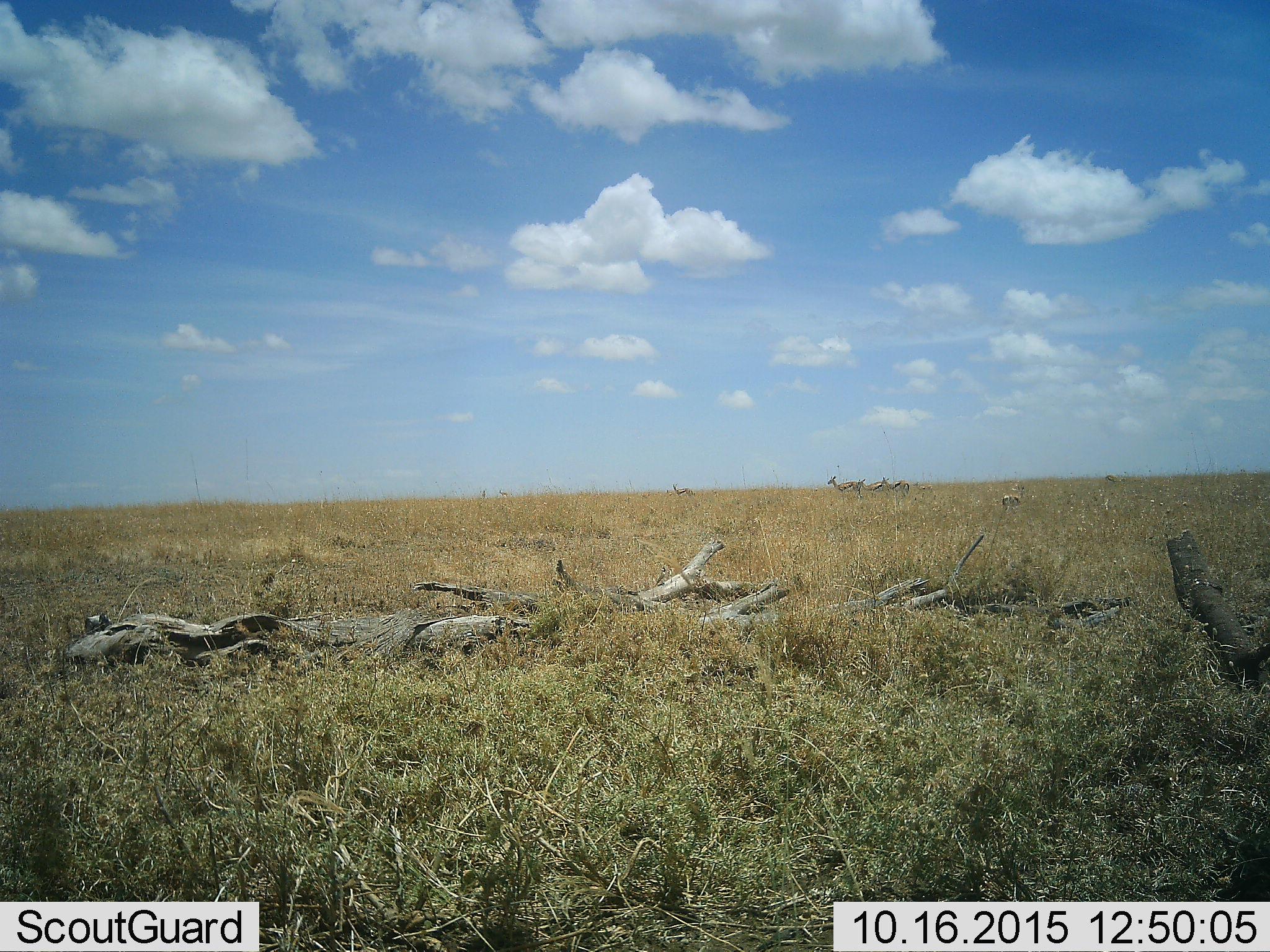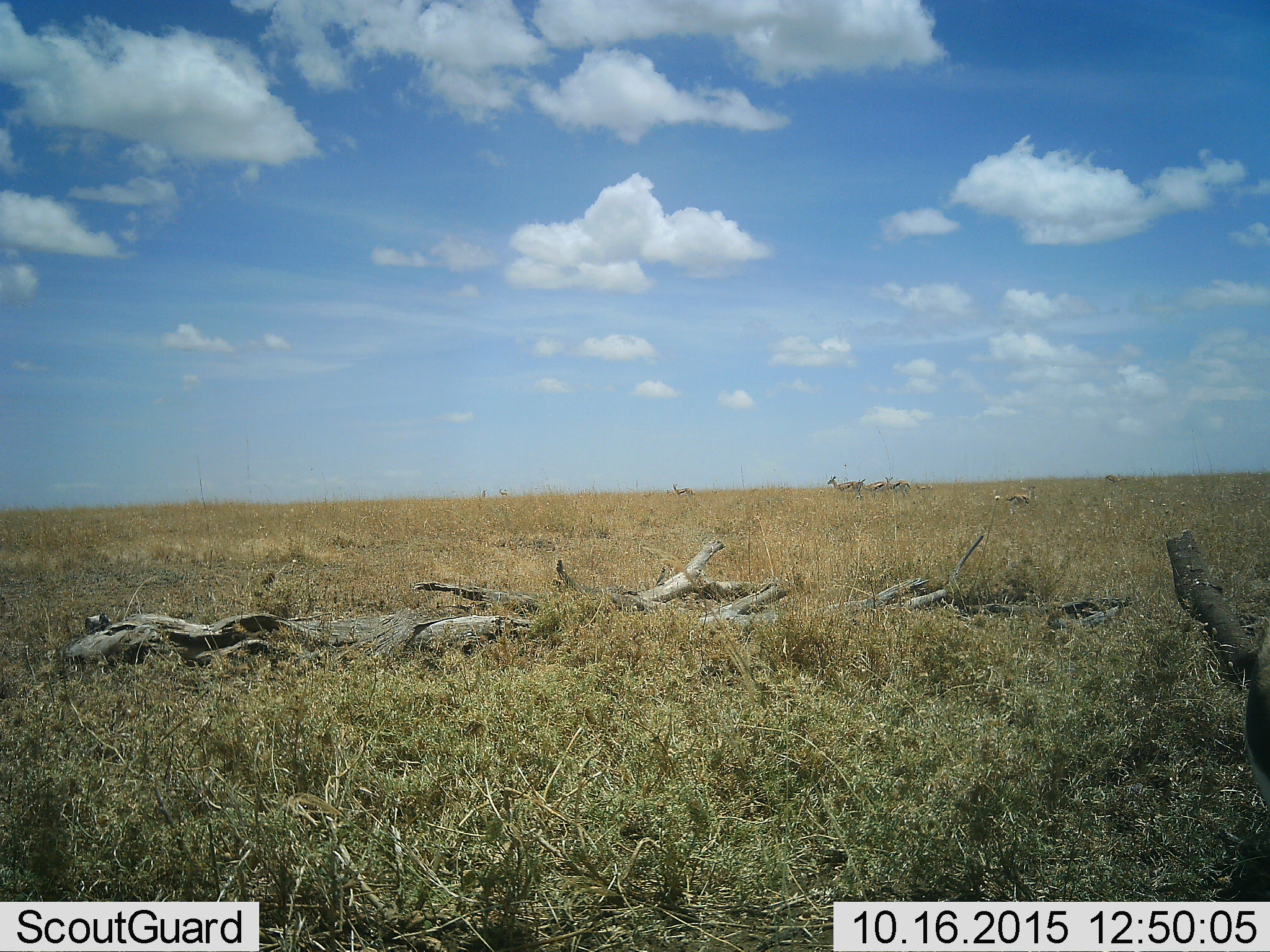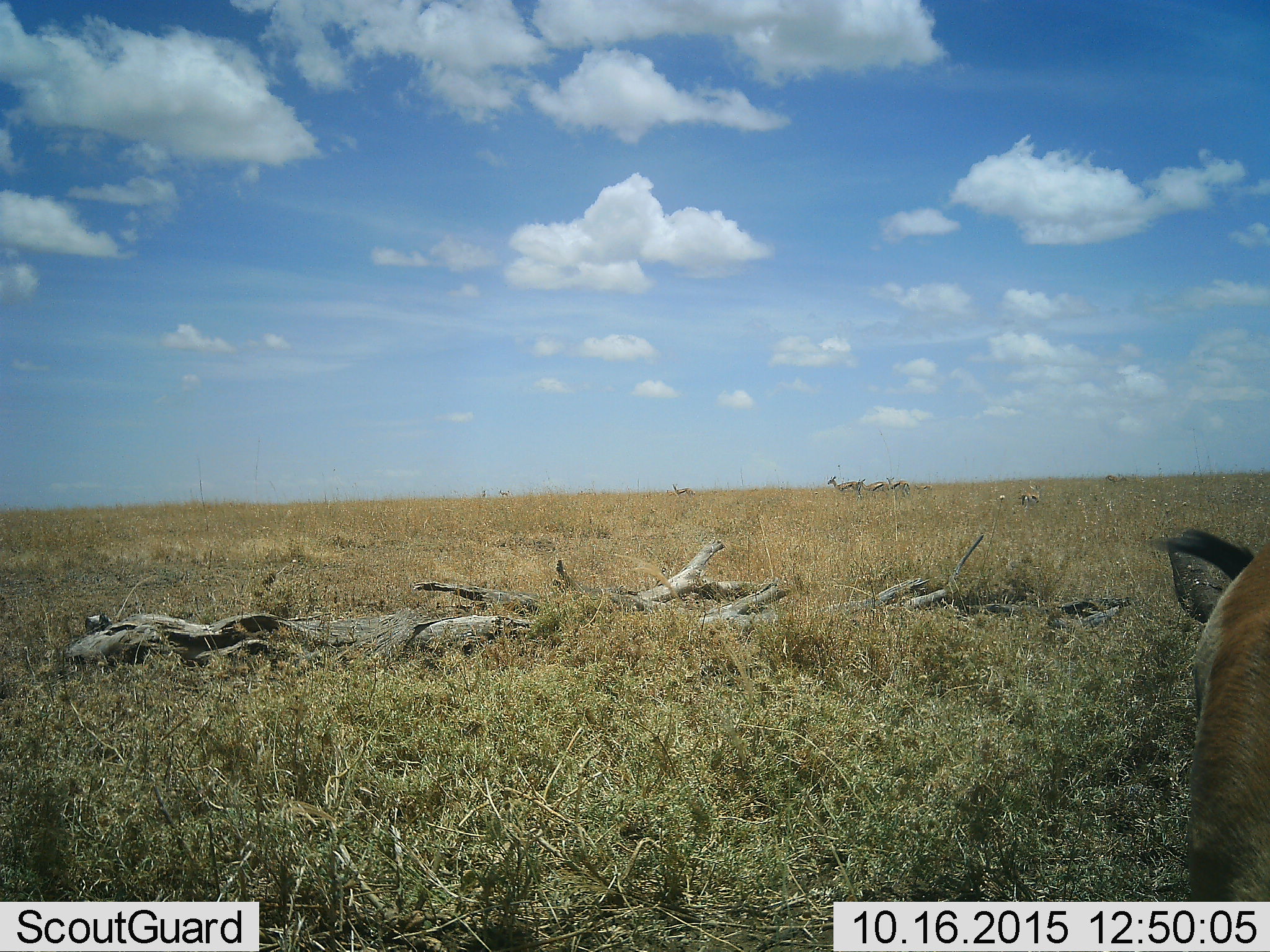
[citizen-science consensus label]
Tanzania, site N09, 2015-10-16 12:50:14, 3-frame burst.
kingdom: Animalia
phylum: Chordata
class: Mammalia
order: Artiodactyla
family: Bovidae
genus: Eudorcas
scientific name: Eudorcas thomsonii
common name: thomson's gazelle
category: gazellethomsons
Gazellethomsons (thomson's gazelle) (Eudorcas thomsonii), count 9. Behavior (volunteer vote fractions): standing 67%, resting 17%, moving 33%, interacting 33%. Young present (vote fraction): 33%. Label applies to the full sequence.